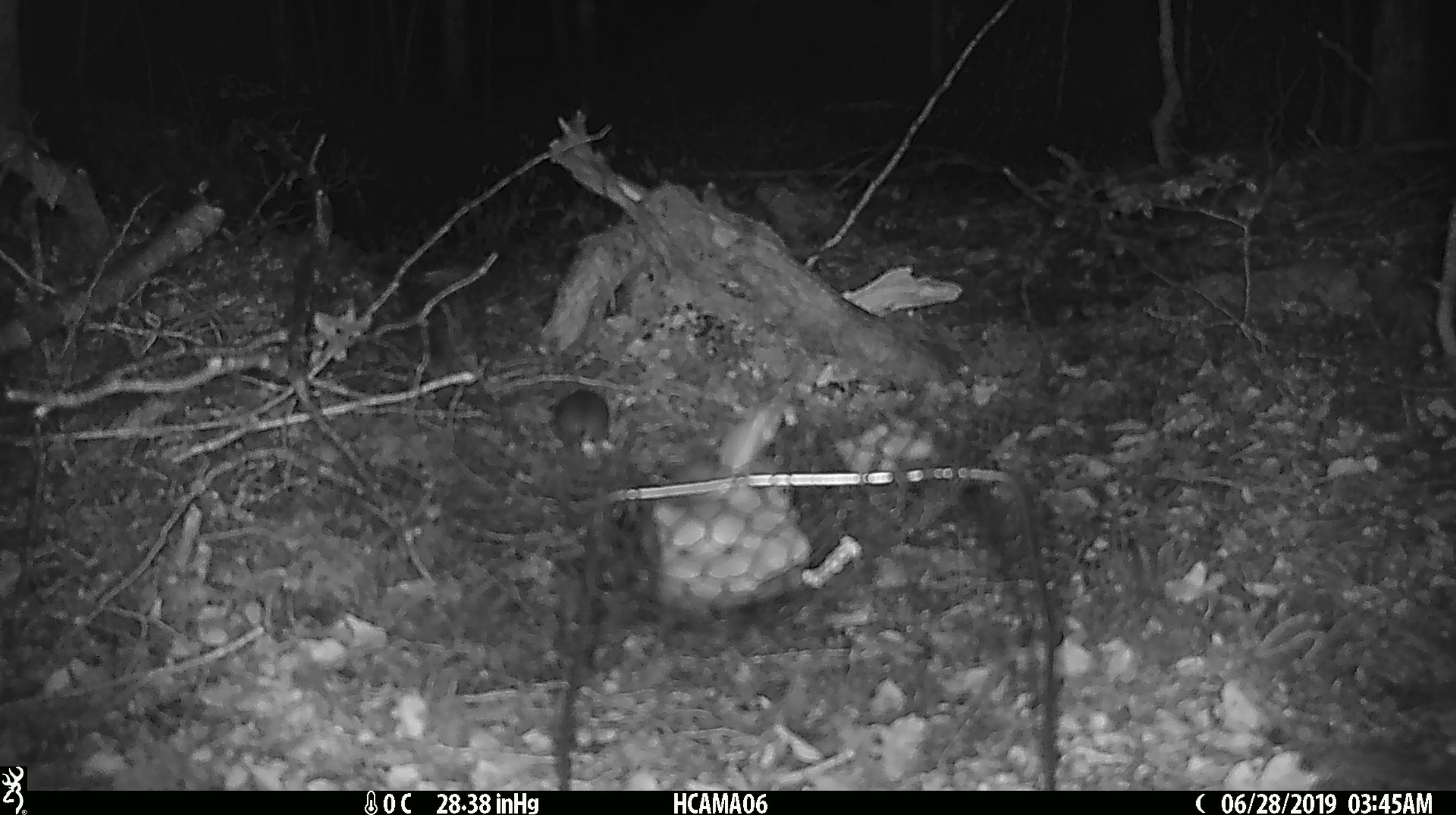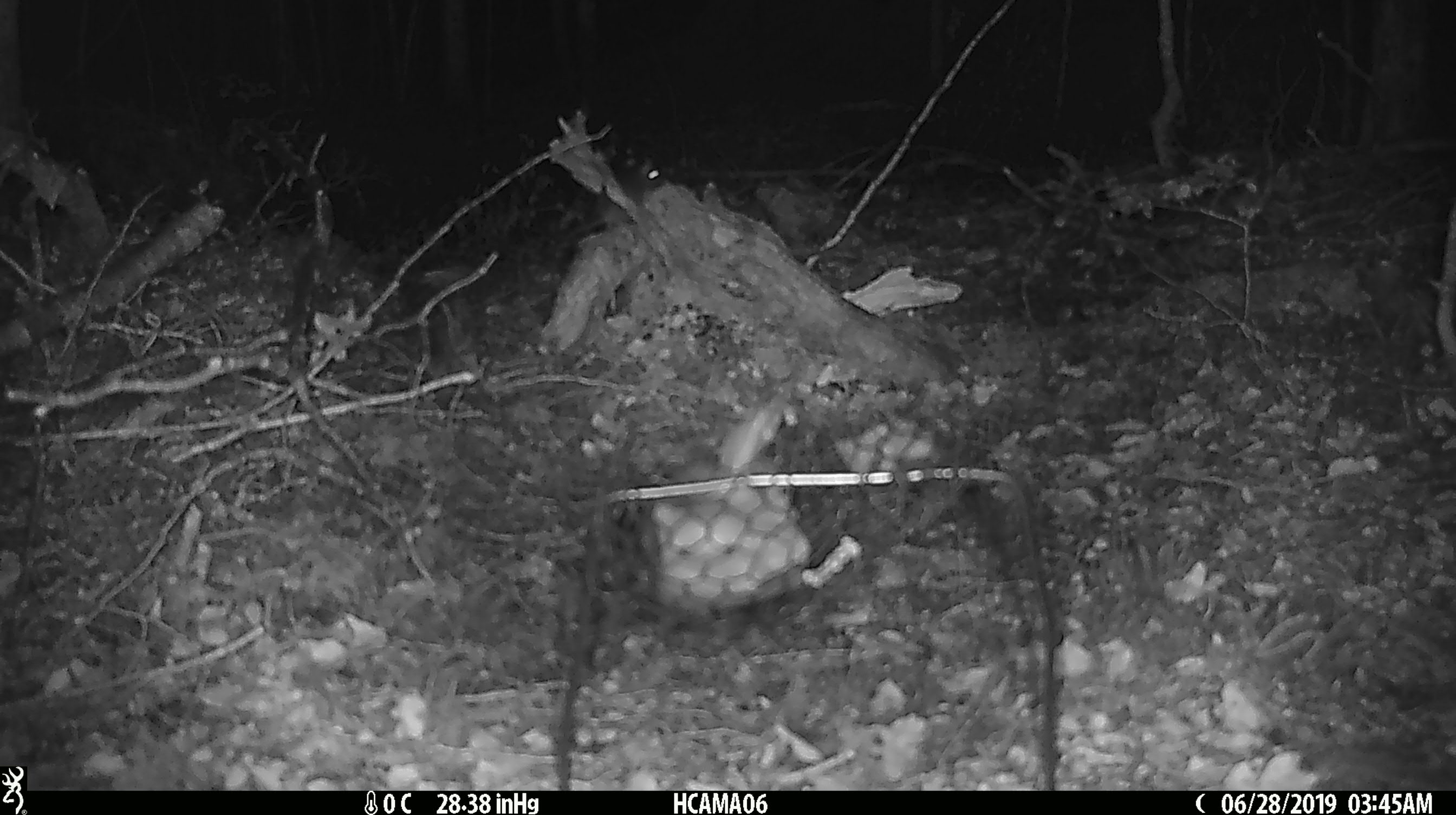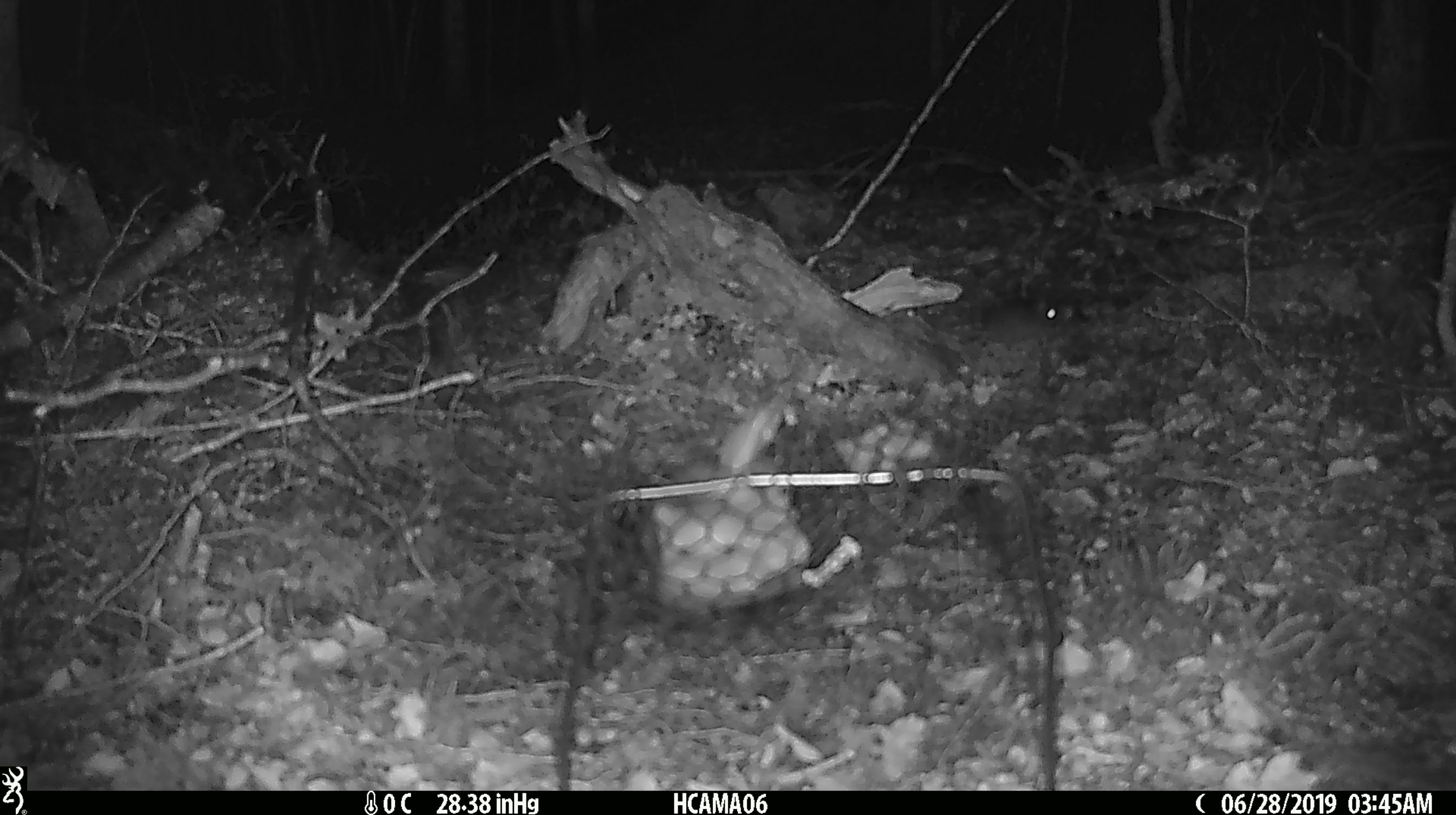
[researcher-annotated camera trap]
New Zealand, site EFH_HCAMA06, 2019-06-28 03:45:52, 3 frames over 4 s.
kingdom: Animalia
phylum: Chordata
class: Mammalia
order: Rodentia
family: Muridae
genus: Mus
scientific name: Mus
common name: mouse